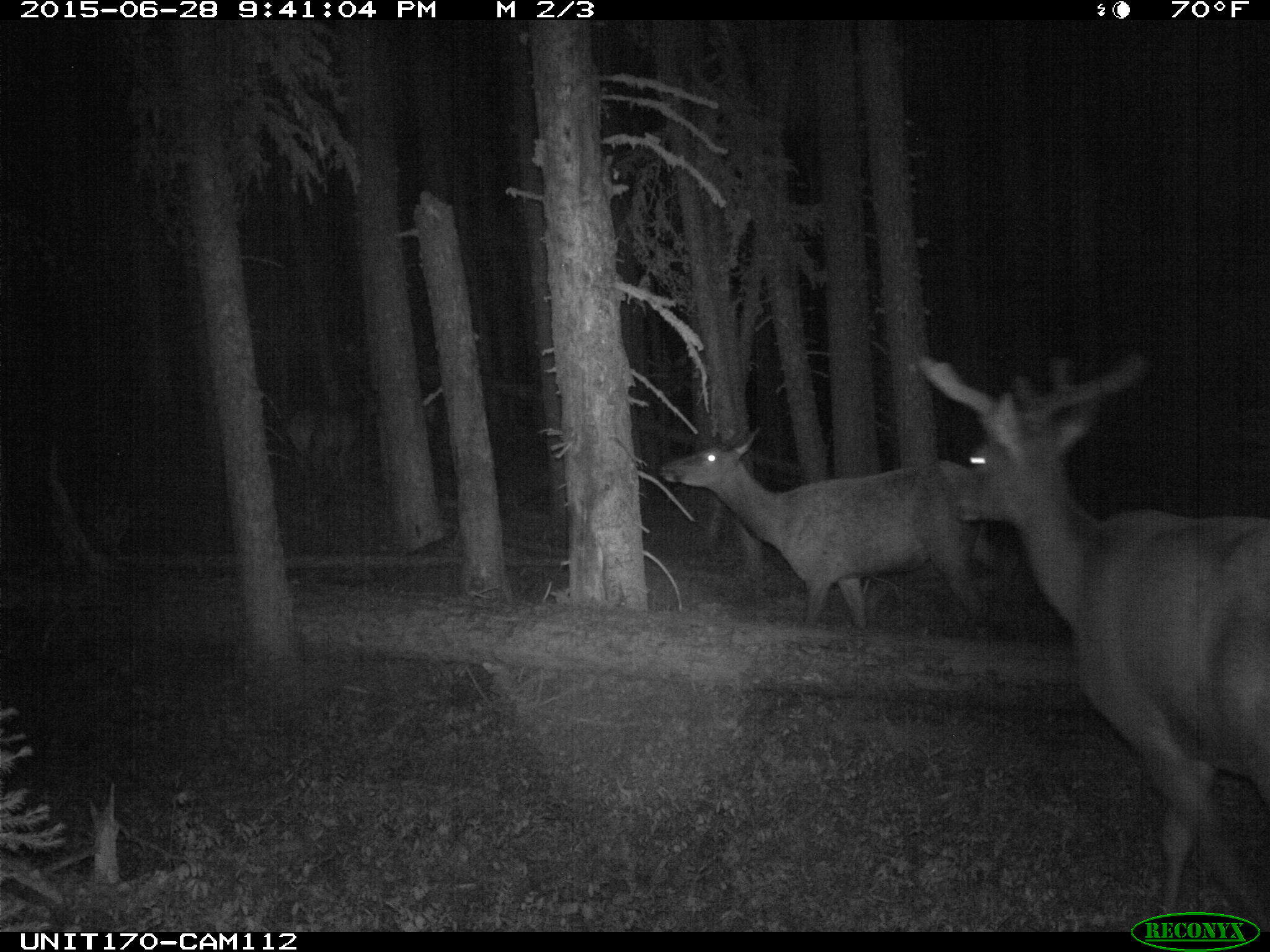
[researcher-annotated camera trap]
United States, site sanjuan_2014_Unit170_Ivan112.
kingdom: Animalia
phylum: Chordata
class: Mammalia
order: Artiodactyla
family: Cervidae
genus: Cervus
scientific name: Cervus elaphus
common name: red deer